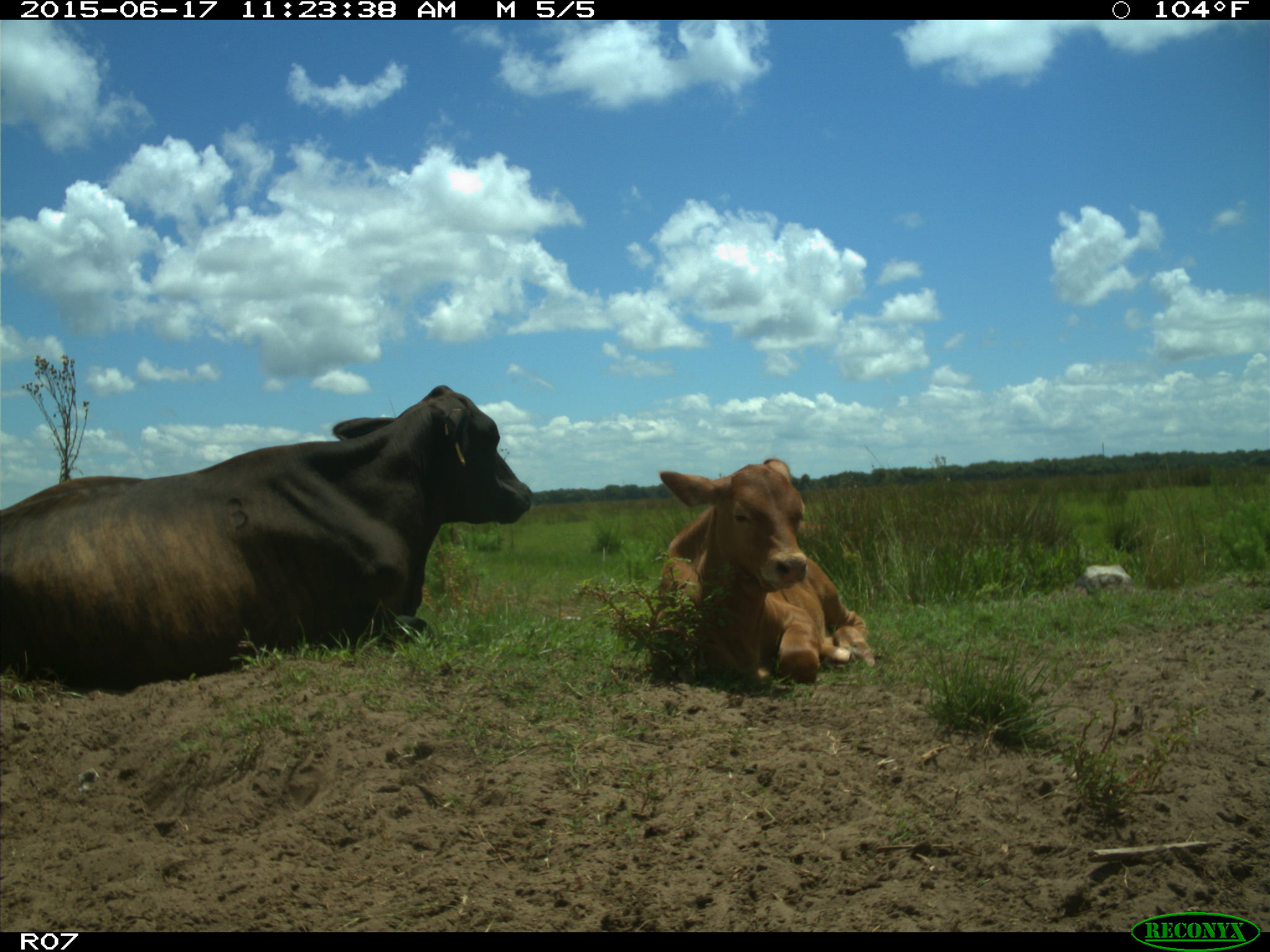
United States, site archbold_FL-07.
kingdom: Animalia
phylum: Chordata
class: Mammalia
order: Artiodactyla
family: Bovidae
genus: Bos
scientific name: Bos taurus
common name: domestic cow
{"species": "Bos taurus (domestic cow)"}